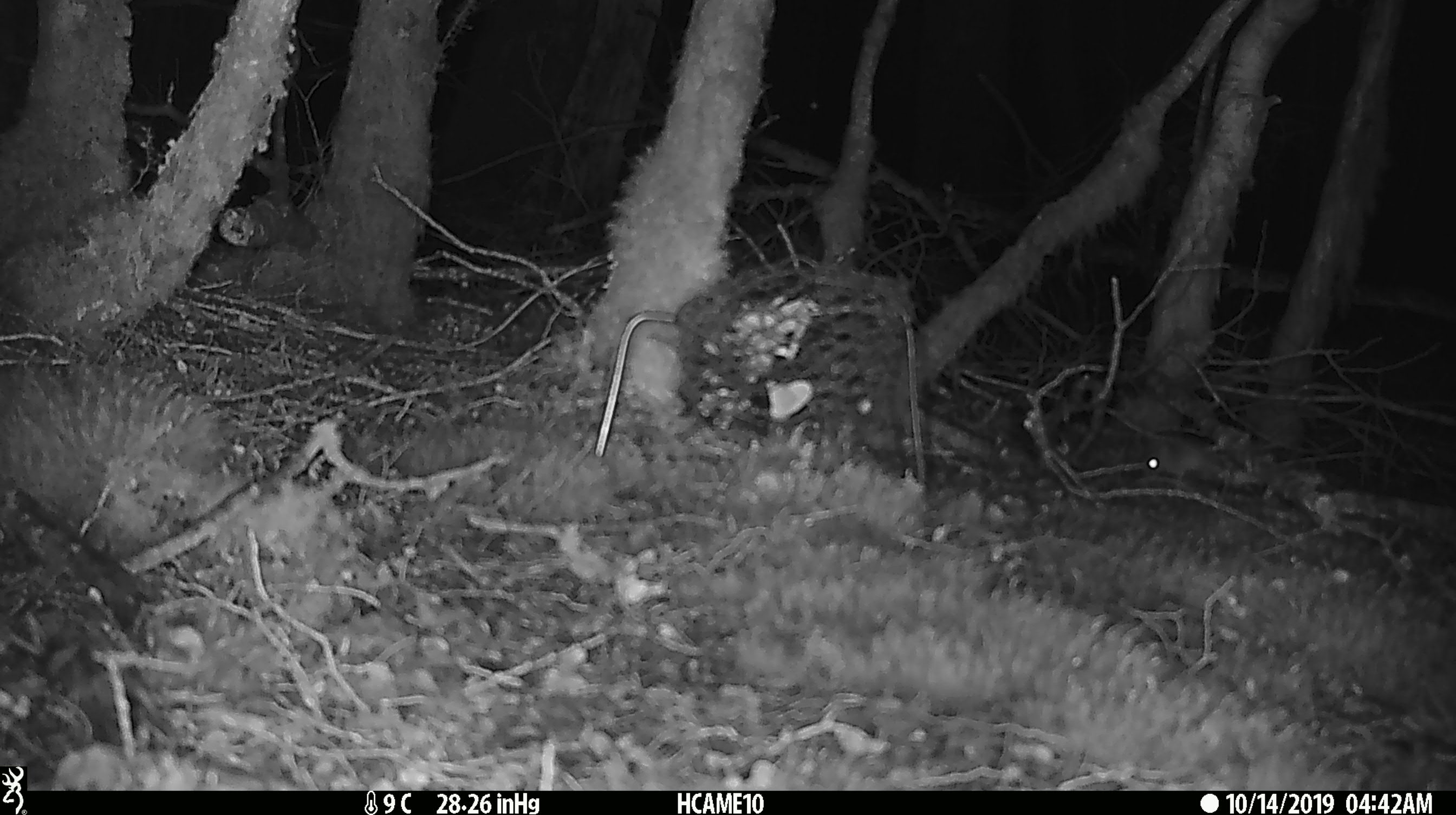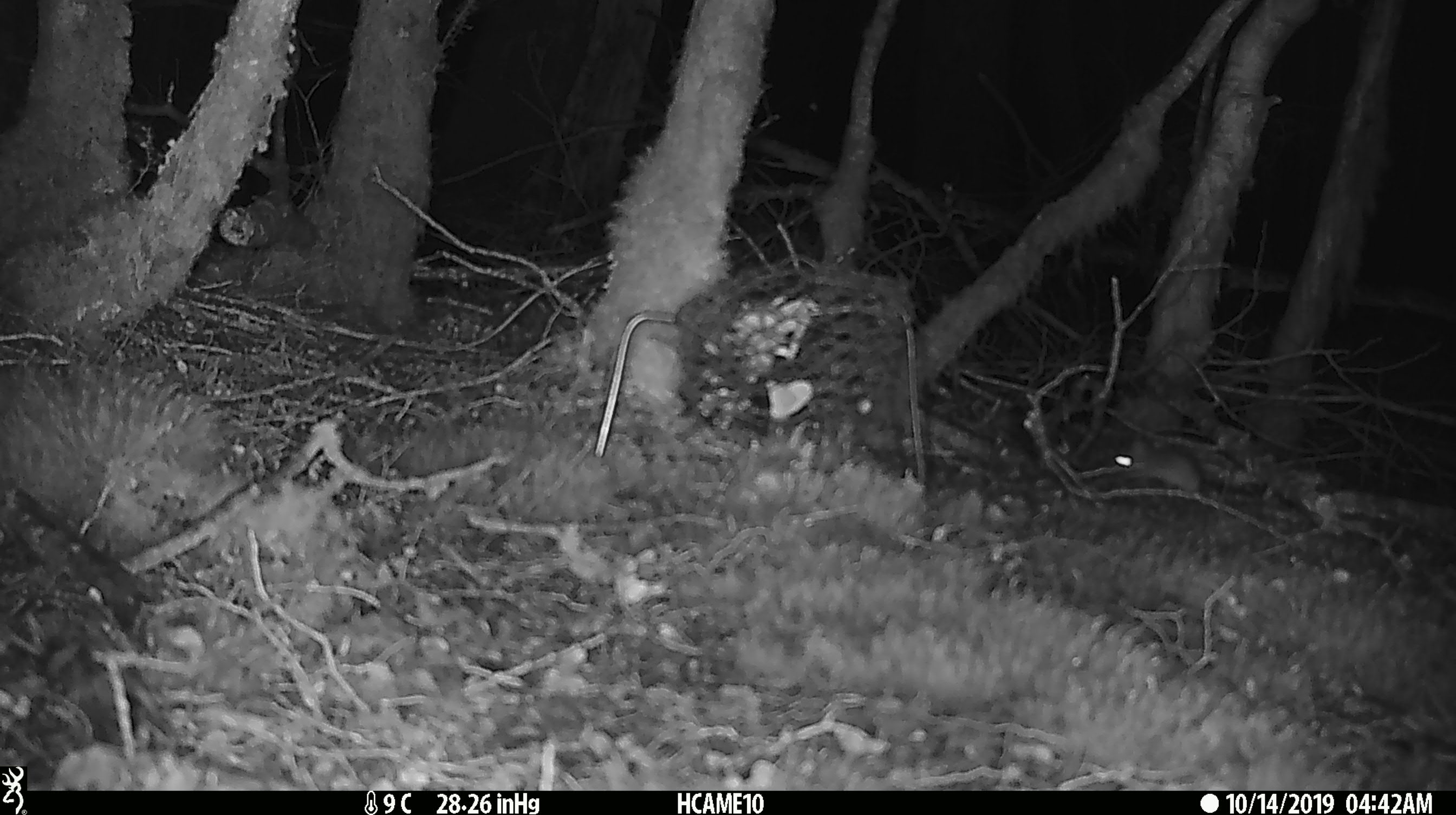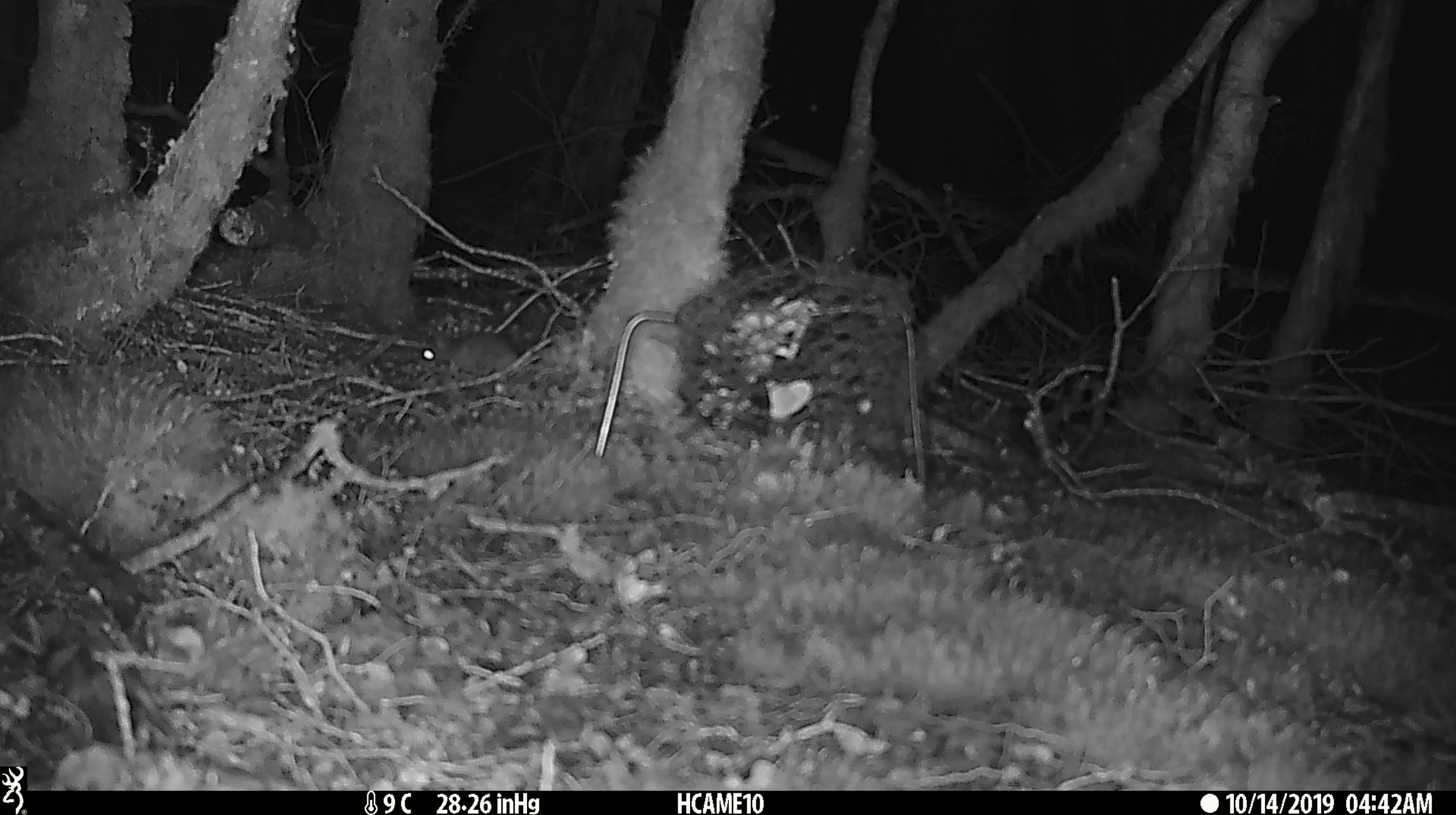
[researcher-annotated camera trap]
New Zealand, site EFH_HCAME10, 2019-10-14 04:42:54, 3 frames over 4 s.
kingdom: Animalia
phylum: Chordata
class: Mammalia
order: Rodentia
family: Muridae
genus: Mus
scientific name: Mus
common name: mouse